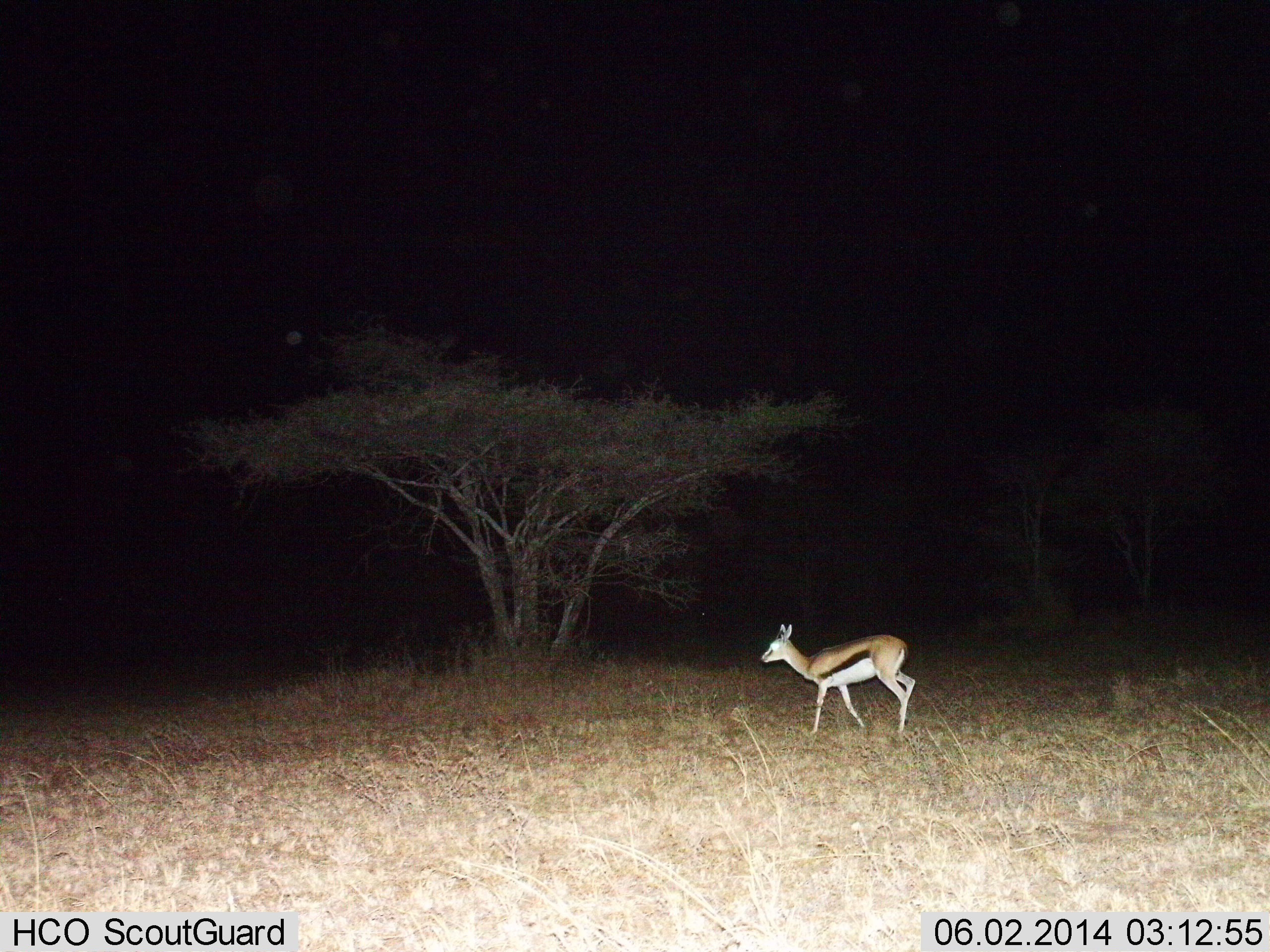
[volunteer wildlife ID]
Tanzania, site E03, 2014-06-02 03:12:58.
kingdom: Animalia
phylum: Chordata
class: Mammalia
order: Artiodactyla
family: Bovidae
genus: Eudorcas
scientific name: Eudorcas thomsonii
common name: thomson's gazelle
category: gazellethomsons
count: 1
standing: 30%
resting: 0%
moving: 70%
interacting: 0%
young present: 0%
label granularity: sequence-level